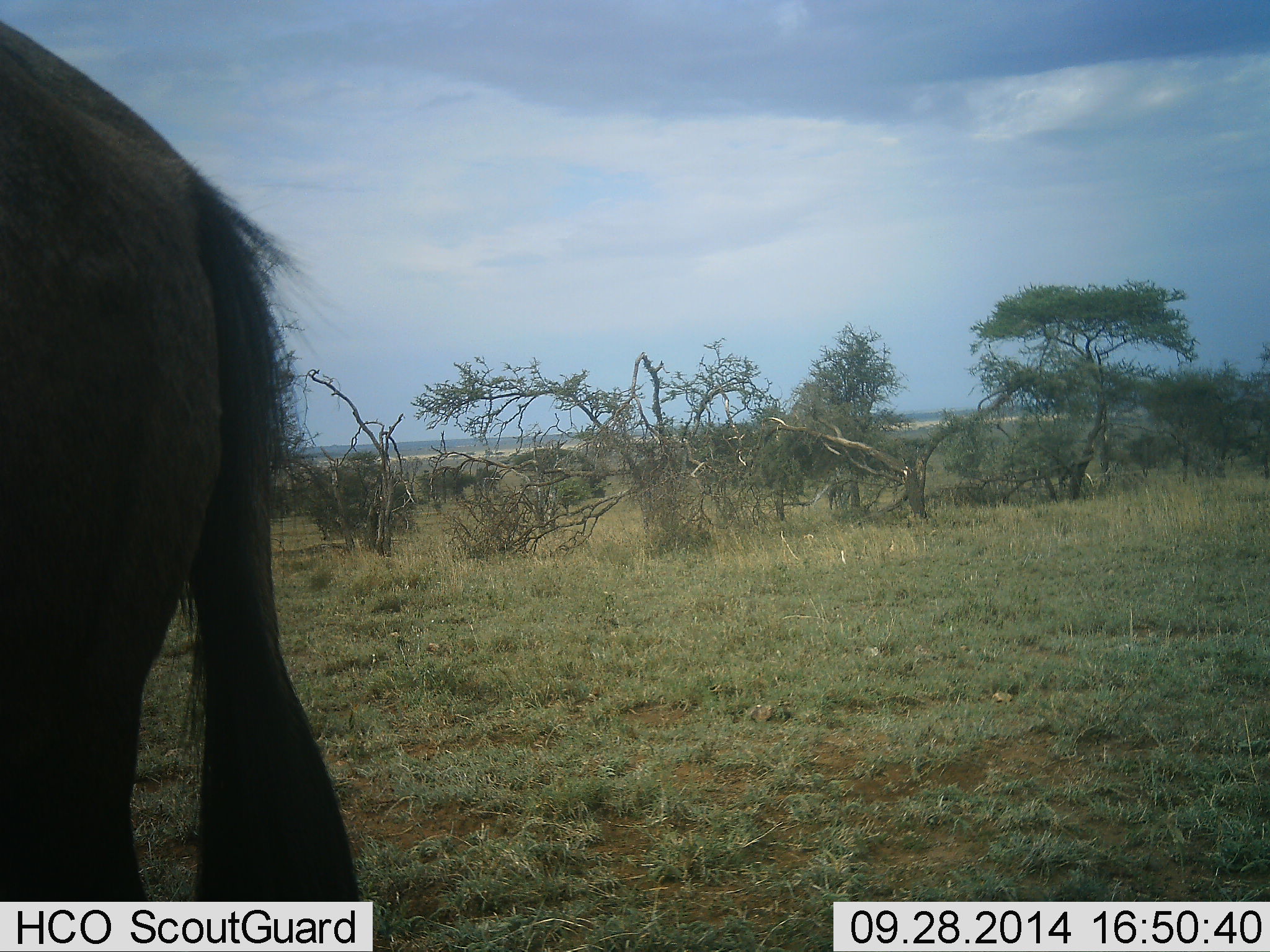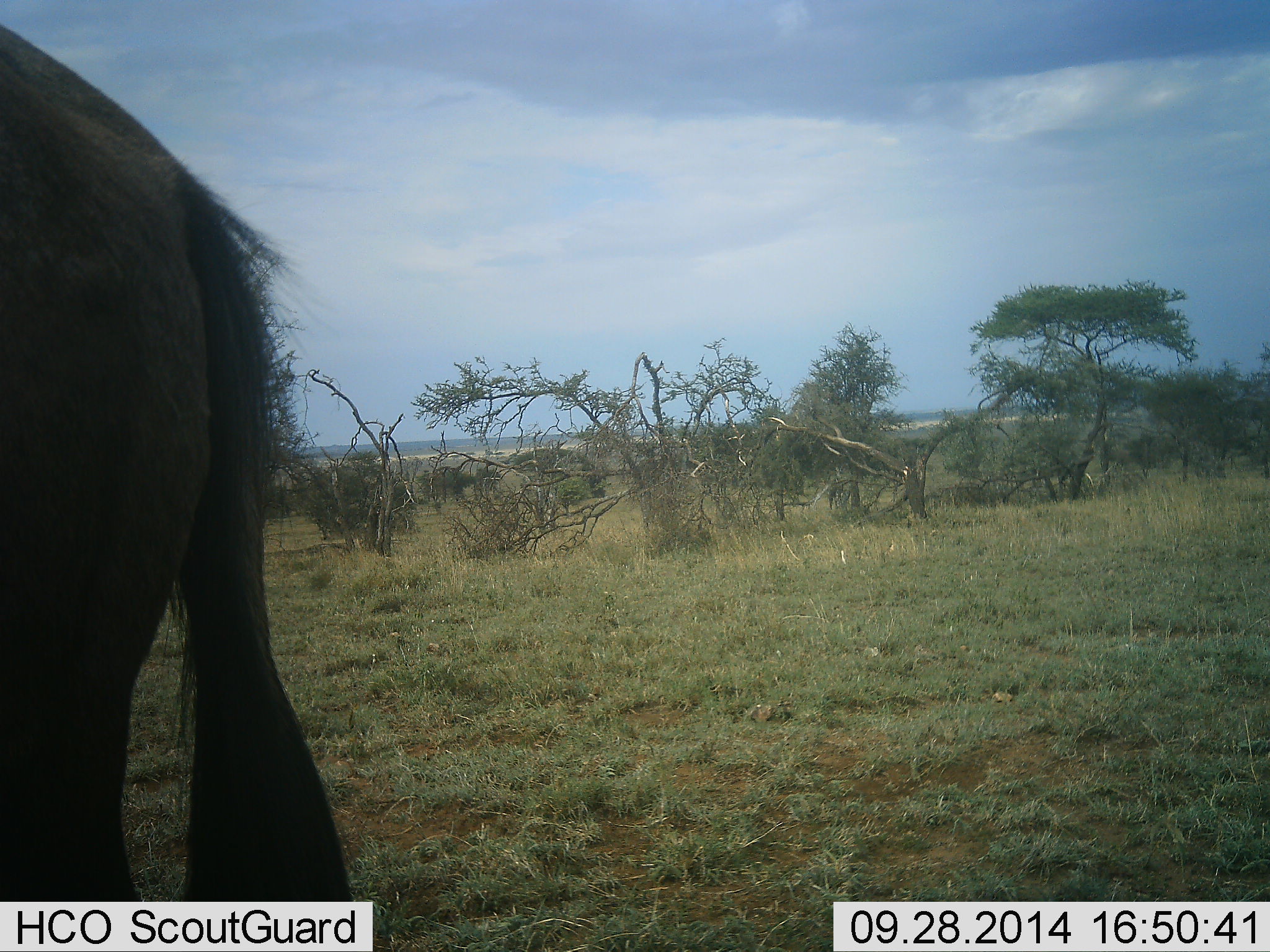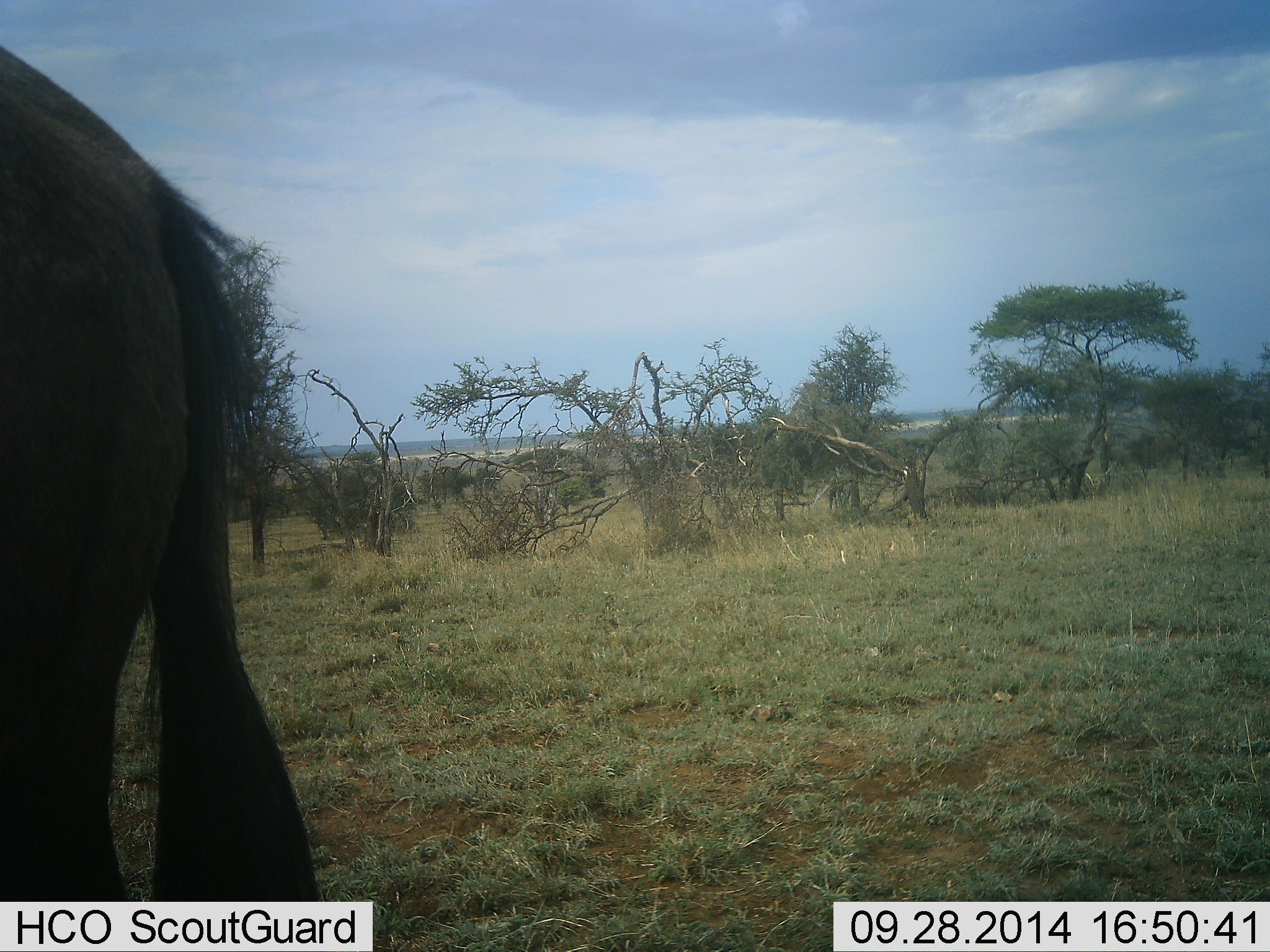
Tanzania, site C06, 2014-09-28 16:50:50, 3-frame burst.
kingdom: Animalia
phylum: Chordata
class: Mammalia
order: Artiodactyla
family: Bovidae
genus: Connochaetes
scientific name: Connochaetes taurinus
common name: blue wildebeest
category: wildebeest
Wildebeest (blue wildebeest) (Connochaetes taurinus), count 1. Behavior (volunteer vote fractions): standing 100%, resting 0%, moving 0%, interacting 0%. Young present (vote fraction): 0%. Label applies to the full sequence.